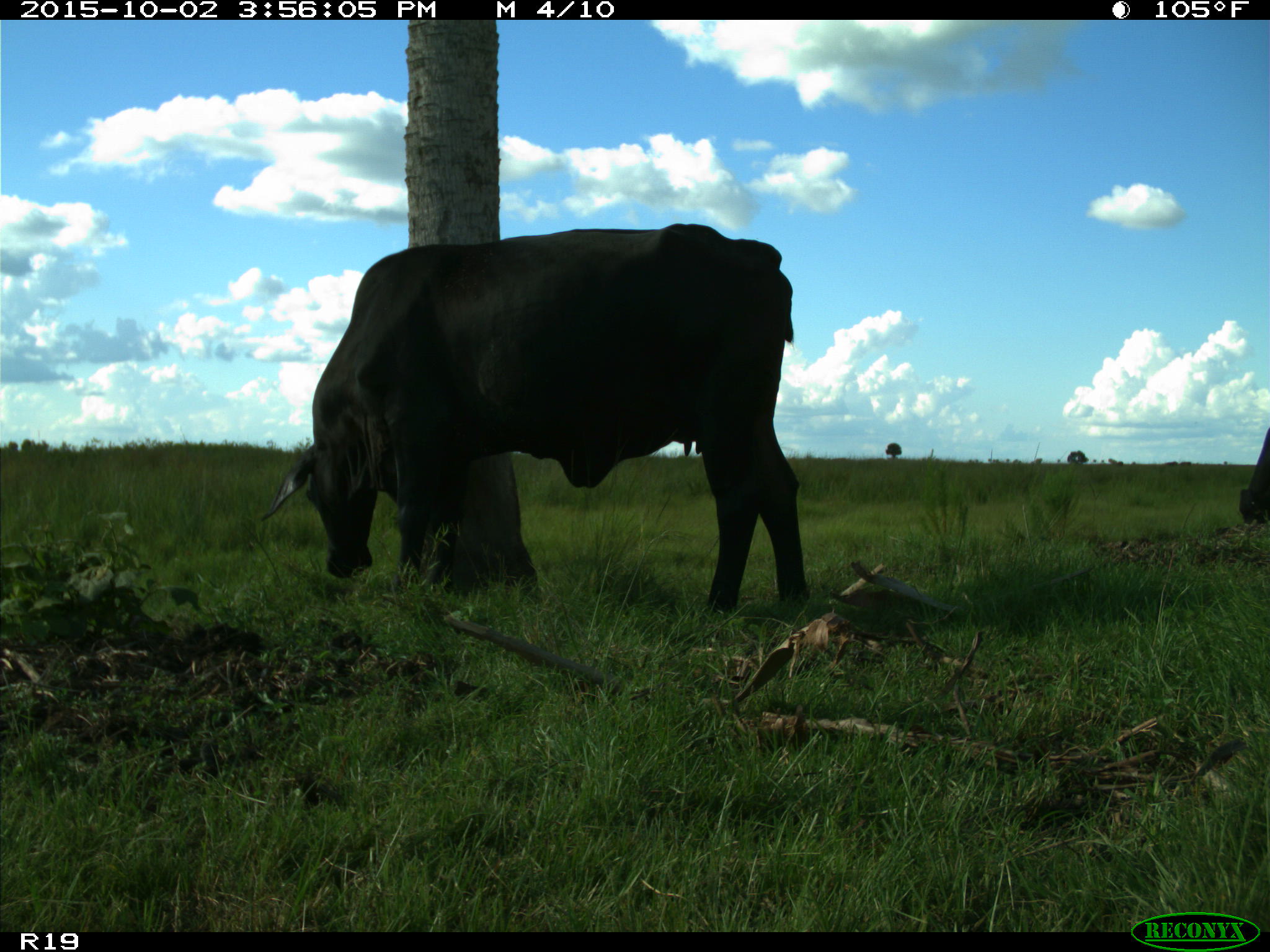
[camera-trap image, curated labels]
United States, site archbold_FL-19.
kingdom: Animalia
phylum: Chordata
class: Mammalia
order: Artiodactyla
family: Bovidae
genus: Bos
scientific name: Bos taurus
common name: domestic cow